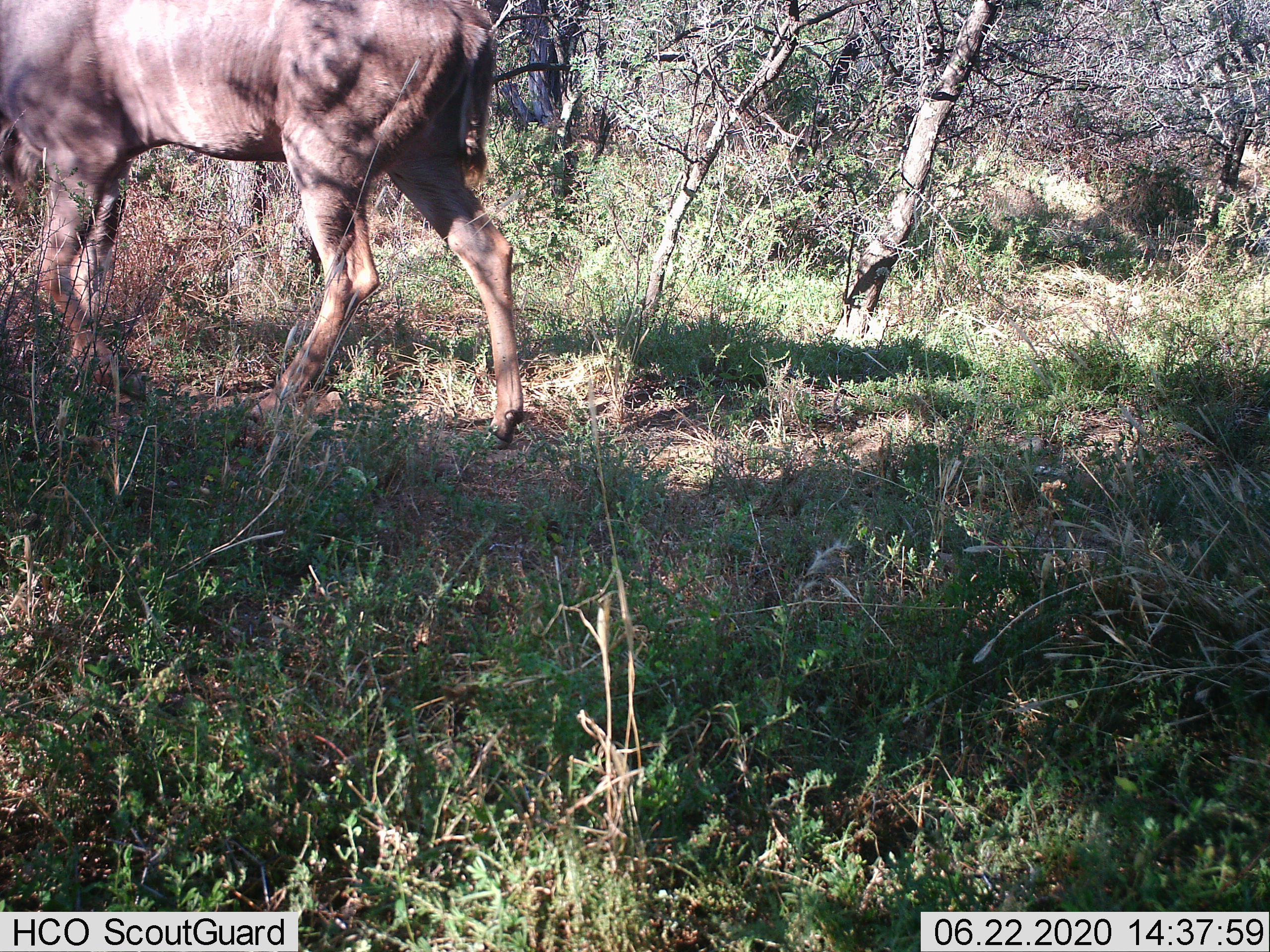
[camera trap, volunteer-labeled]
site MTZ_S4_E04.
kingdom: Animalia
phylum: Chordata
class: Mammalia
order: Artiodactyla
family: Bovidae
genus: Tragelaphus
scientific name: Tragelaphus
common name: kudu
Kudu (Tragelaphus), count 1. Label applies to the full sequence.